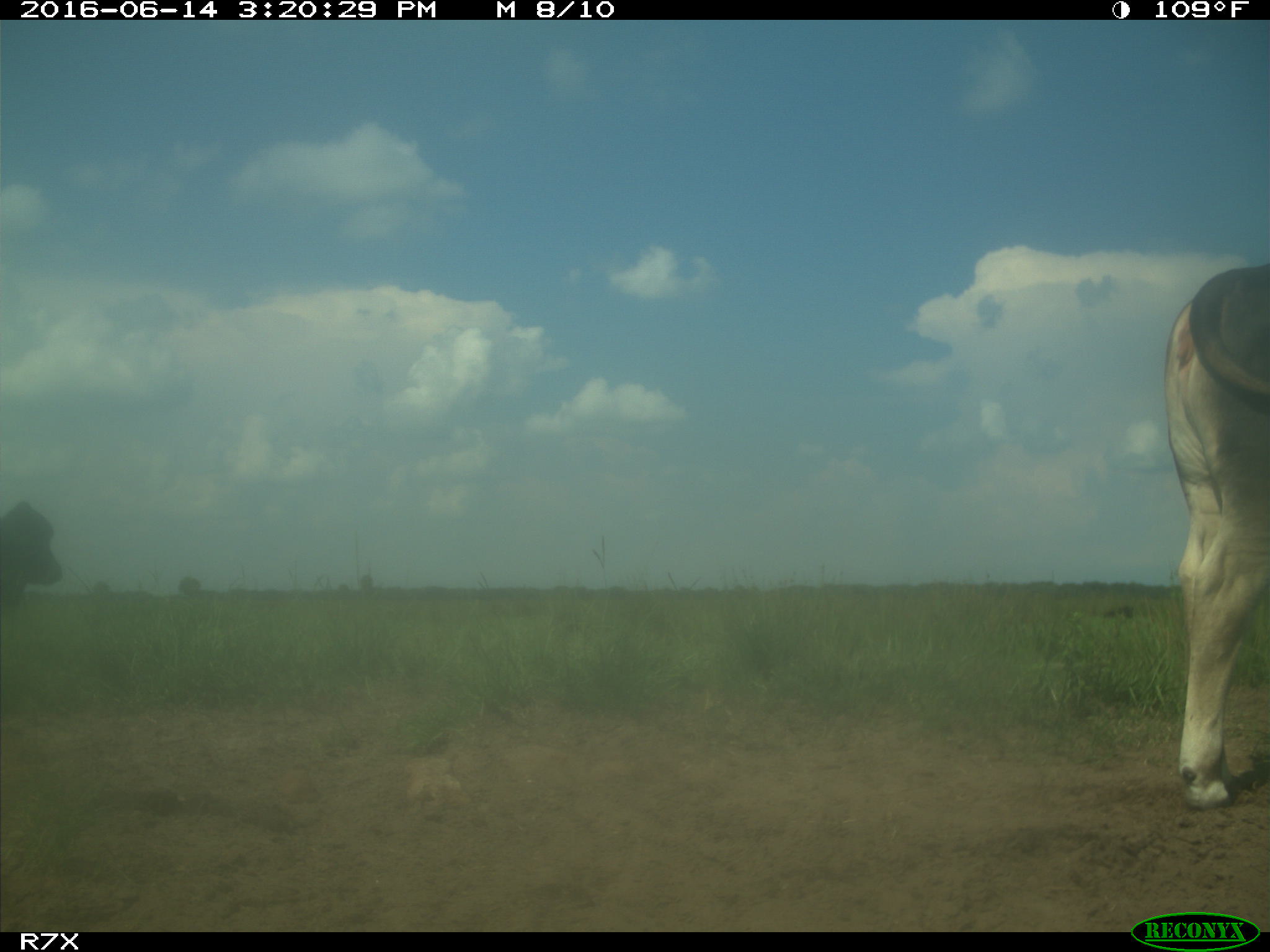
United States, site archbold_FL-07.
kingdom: Animalia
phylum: Chordata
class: Mammalia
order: Artiodactyla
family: Bovidae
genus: Bos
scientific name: Bos taurus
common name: domestic cow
Bos taurus (domestic cow).